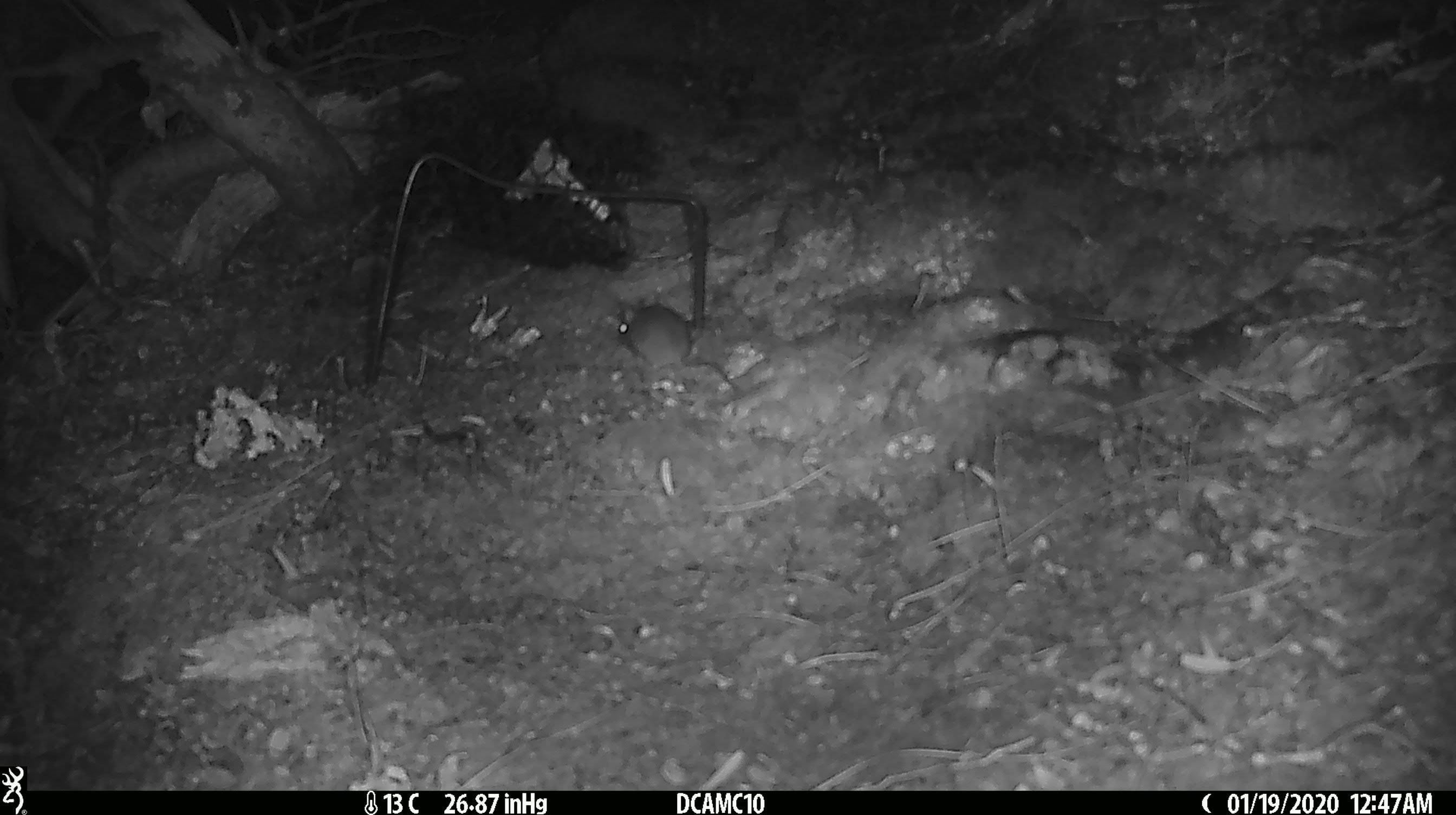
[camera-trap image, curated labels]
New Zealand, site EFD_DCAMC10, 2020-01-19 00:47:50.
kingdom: Animalia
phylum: Chordata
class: Mammalia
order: Rodentia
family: Muridae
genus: Mus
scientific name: Mus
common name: mouse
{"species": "mouse (Mus)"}